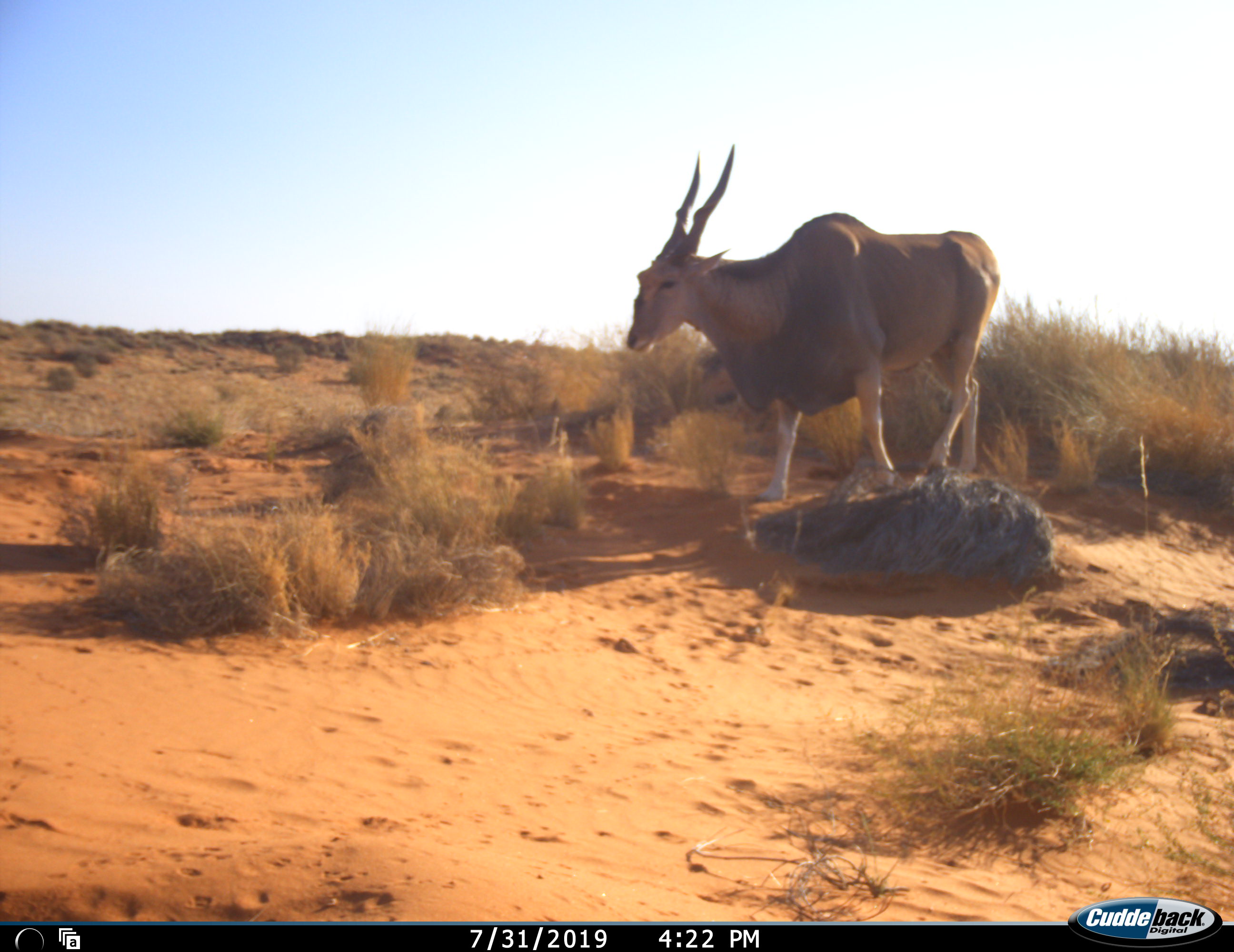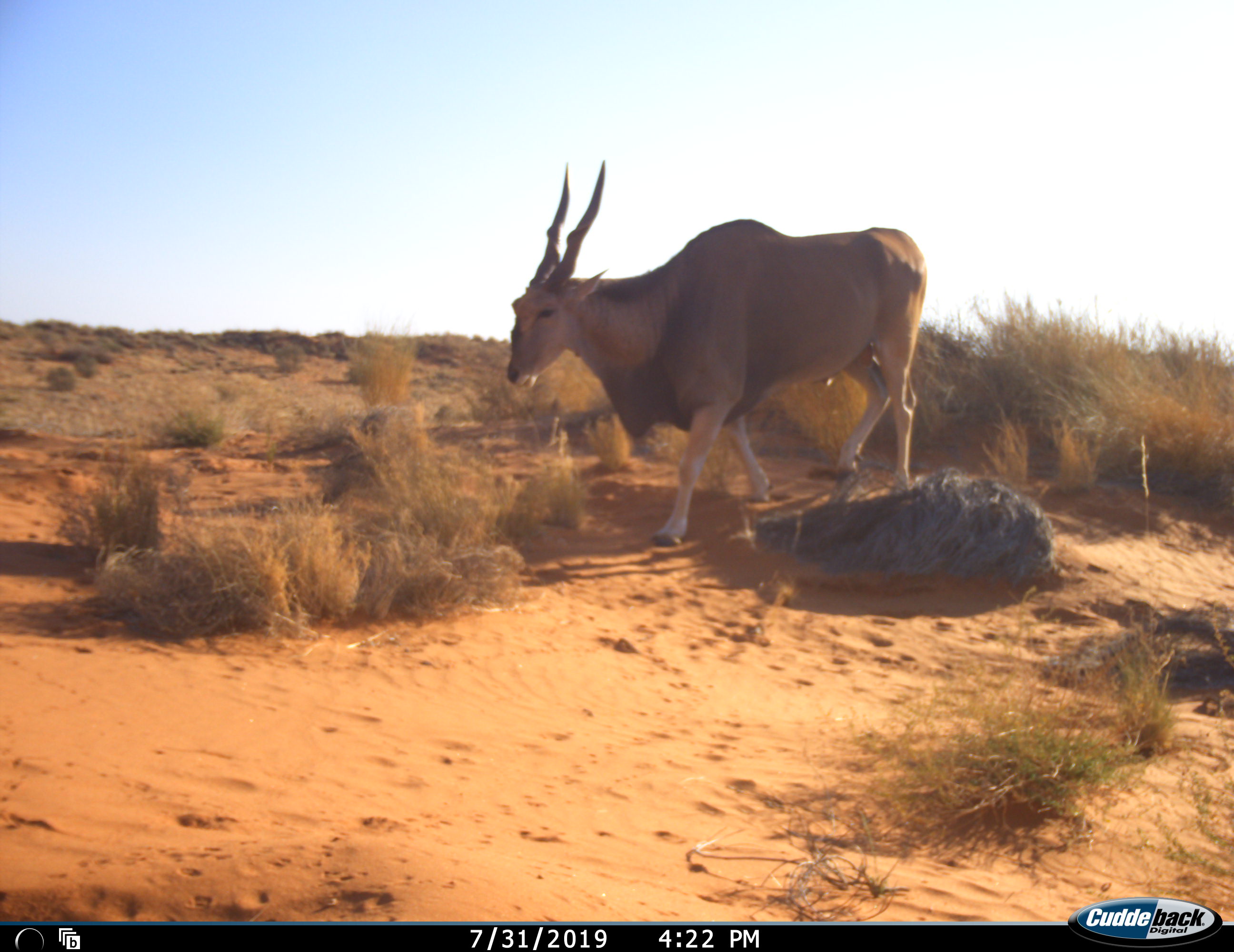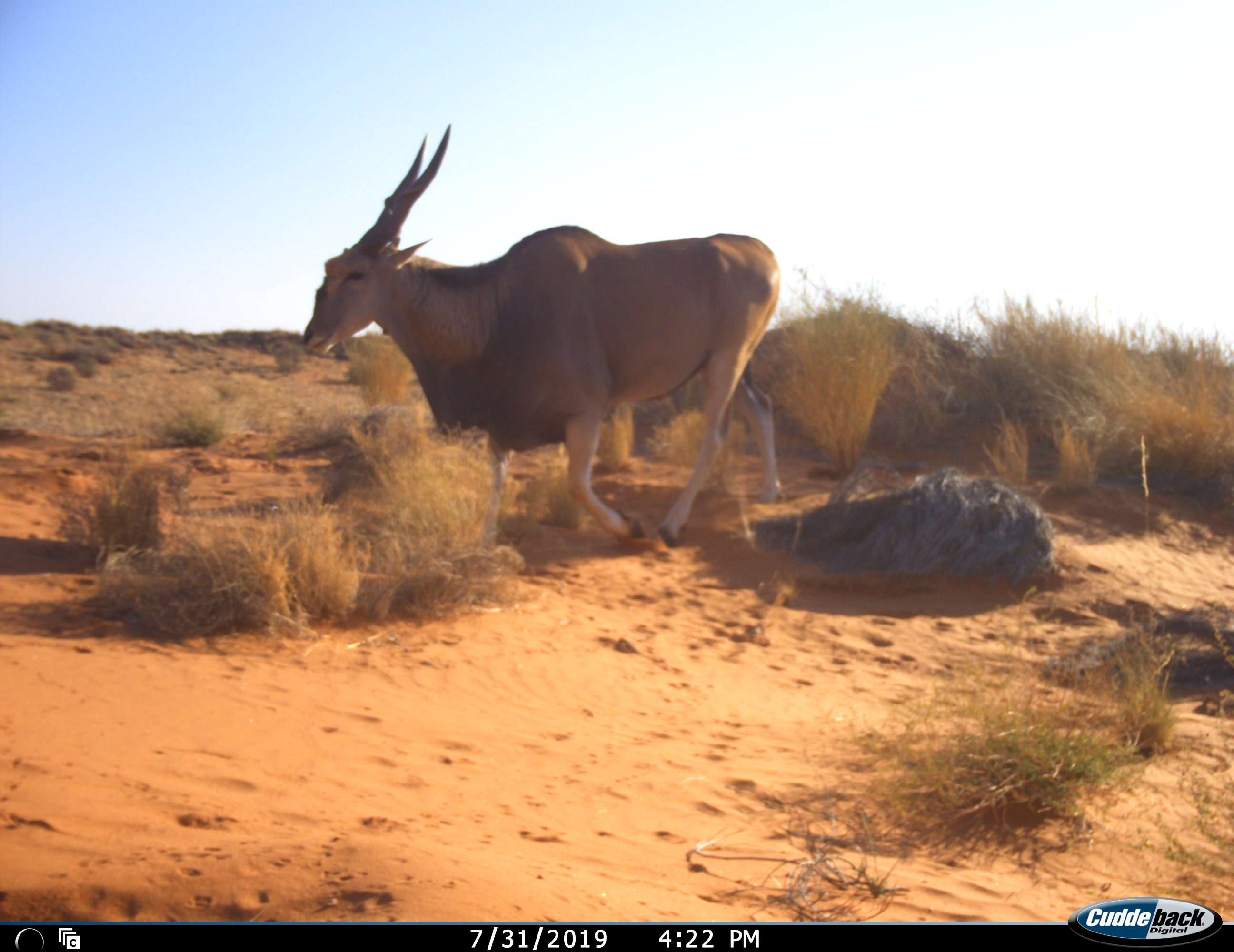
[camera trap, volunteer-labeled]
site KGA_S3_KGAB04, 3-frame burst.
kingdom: Animalia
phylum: Chordata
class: Mammalia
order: Artiodactyla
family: Bovidae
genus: Tragelaphus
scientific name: Tragelaphus oryx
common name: eland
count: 1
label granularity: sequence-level